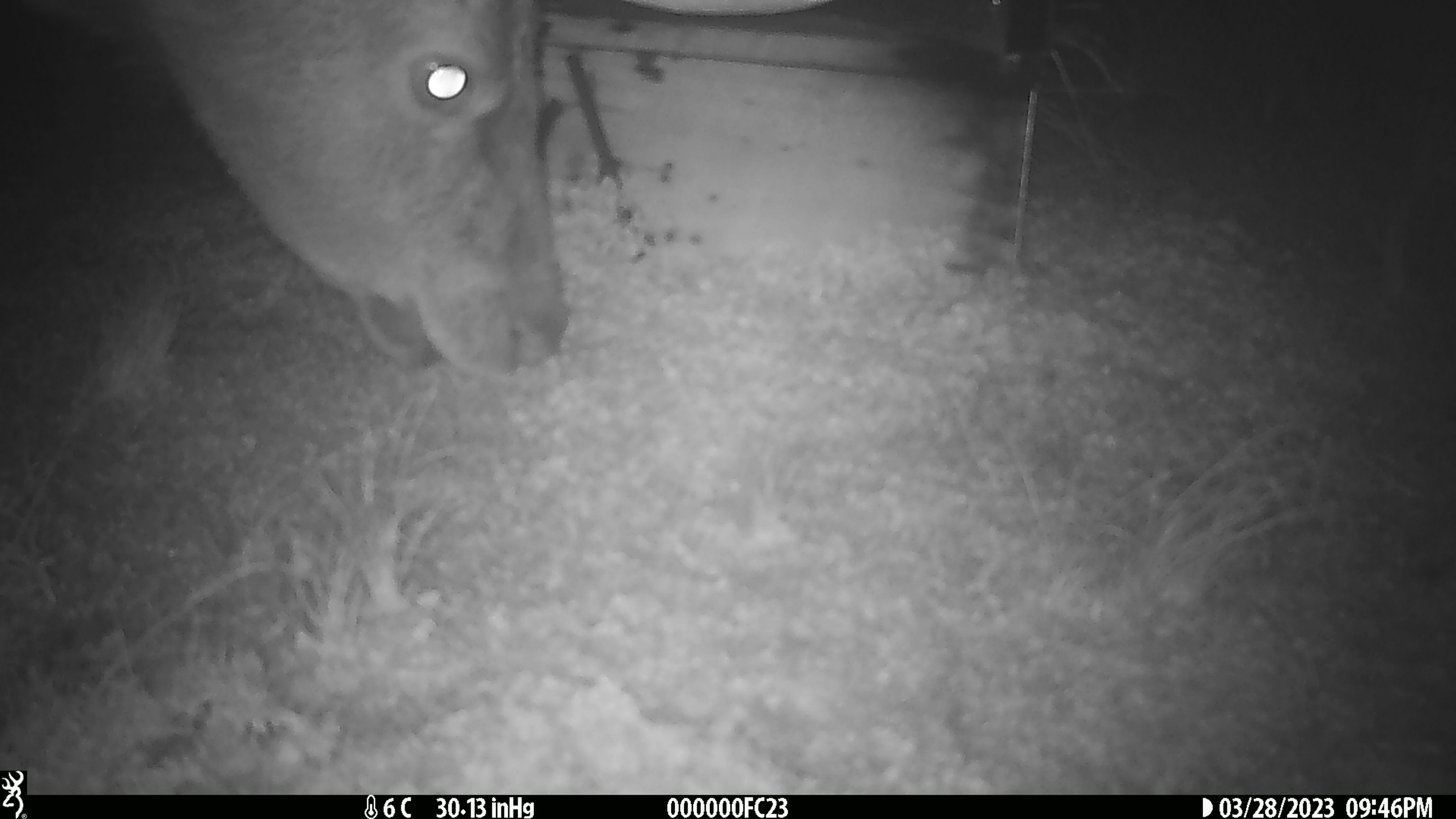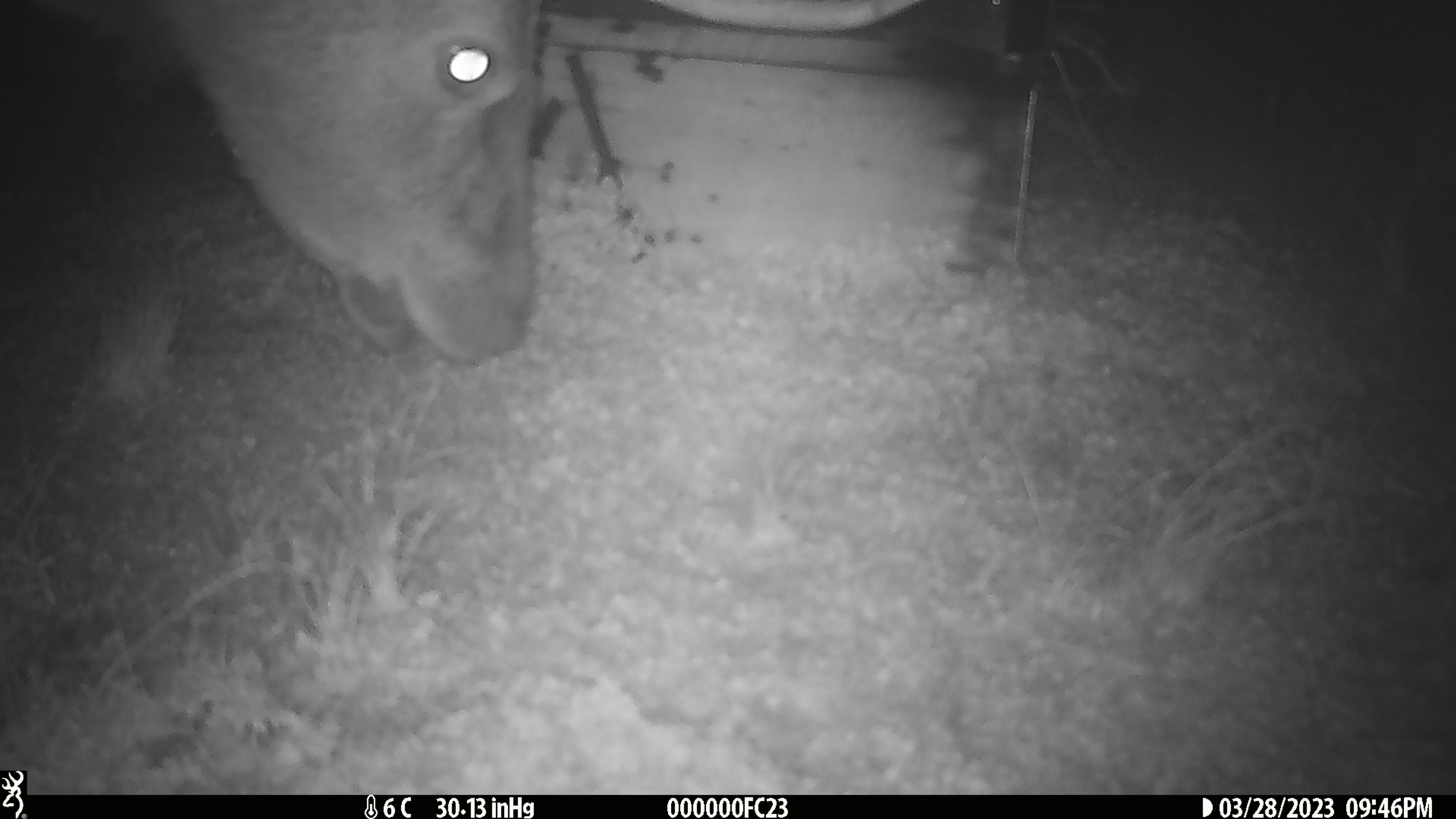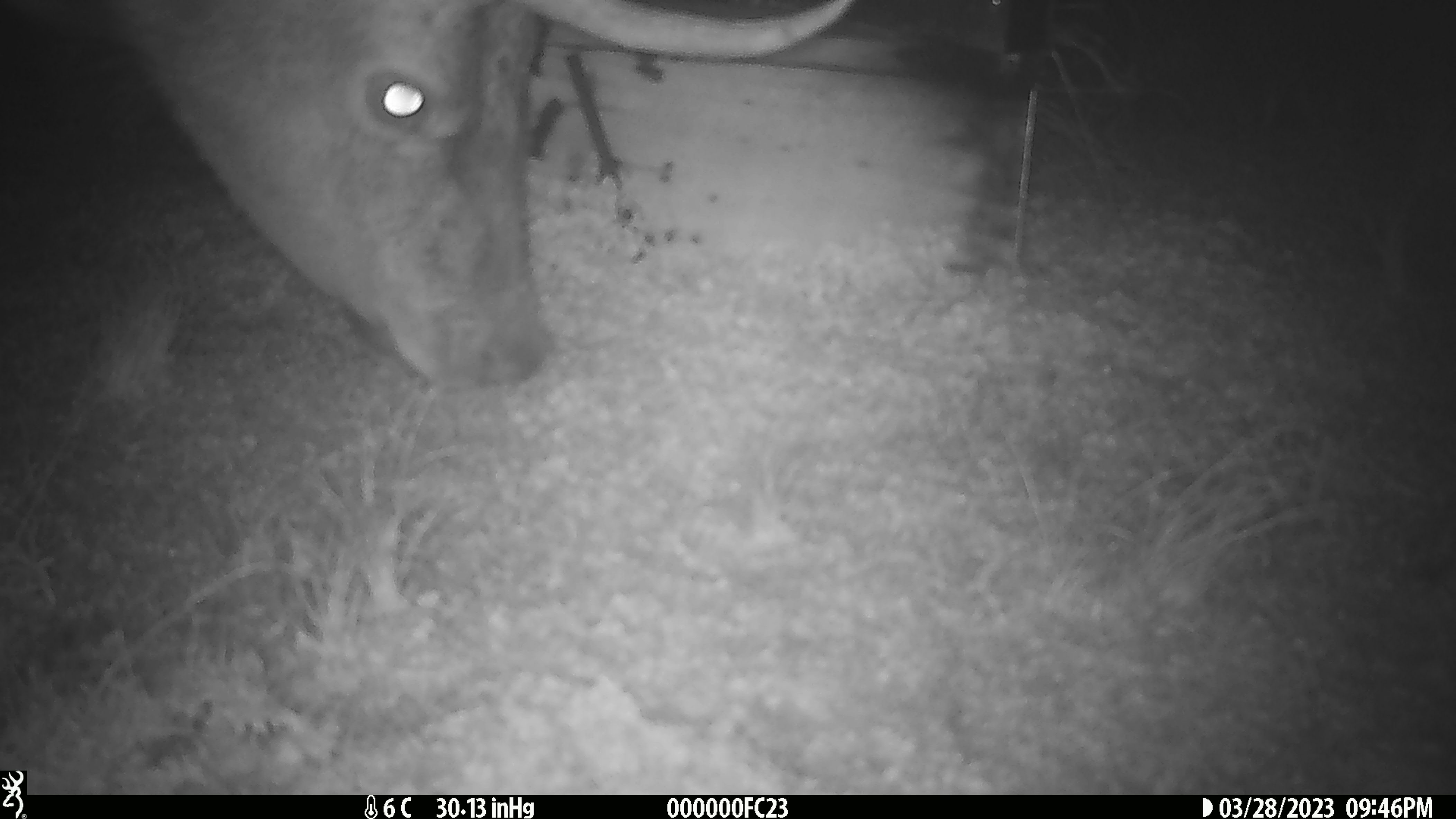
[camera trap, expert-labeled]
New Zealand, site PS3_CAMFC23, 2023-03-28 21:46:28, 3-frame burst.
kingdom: Animalia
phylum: Chordata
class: Mammalia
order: Artiodactyla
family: Cervidae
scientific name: Cervidae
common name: deer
Deer (Cervidae).